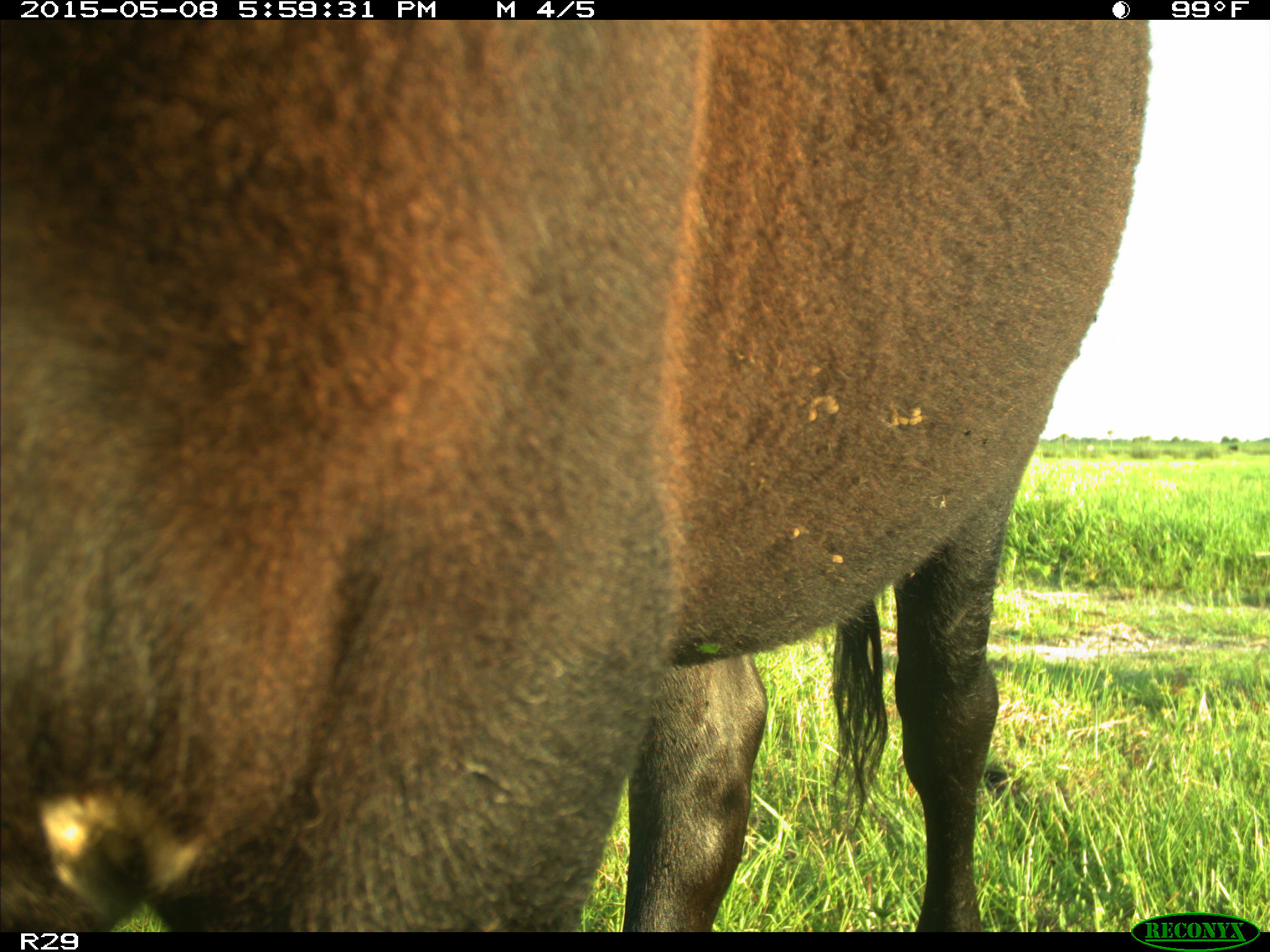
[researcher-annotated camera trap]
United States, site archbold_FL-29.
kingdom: Animalia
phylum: Chordata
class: Mammalia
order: Artiodactyla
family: Bovidae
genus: Bos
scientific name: Bos taurus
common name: domestic cow